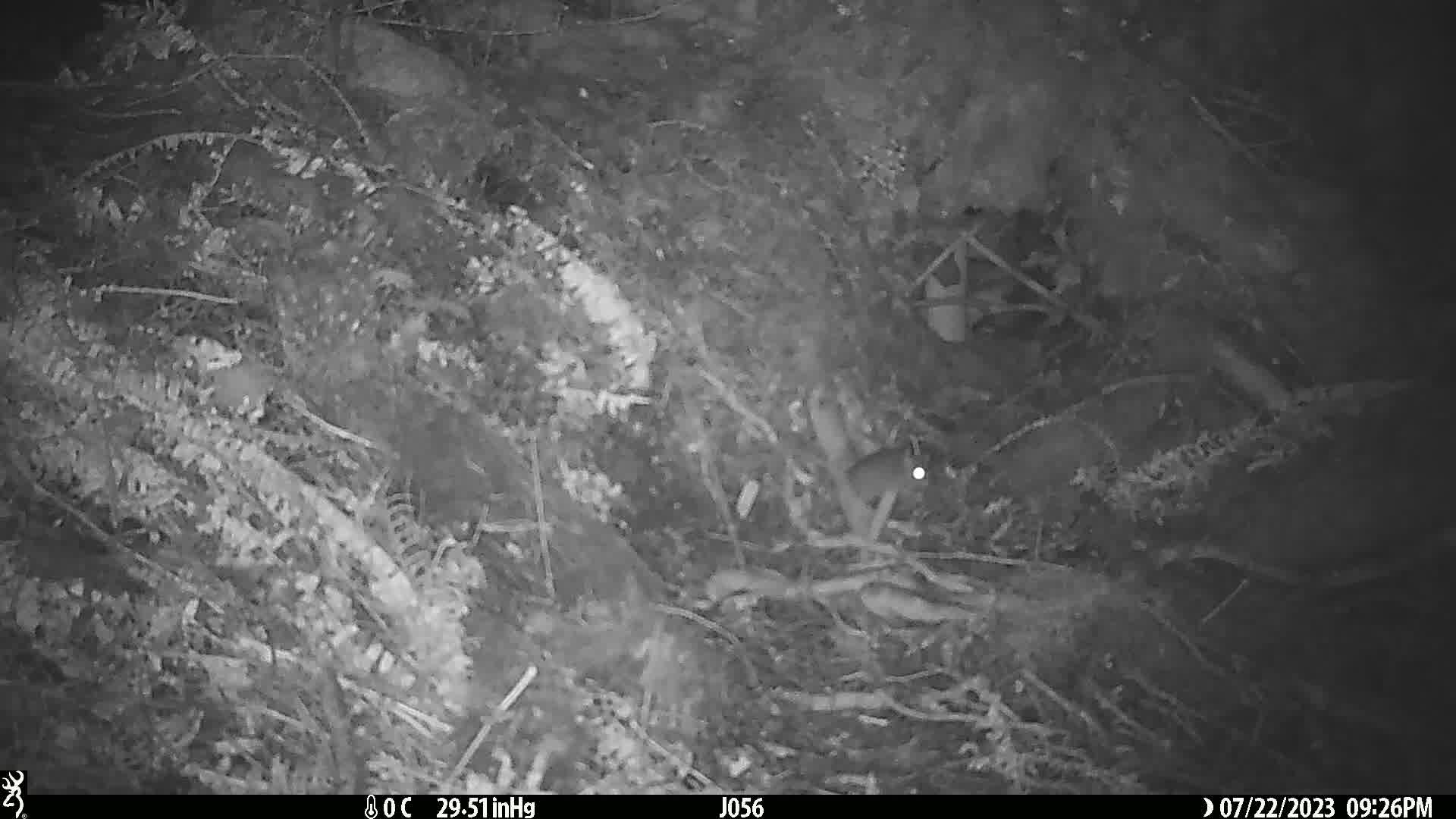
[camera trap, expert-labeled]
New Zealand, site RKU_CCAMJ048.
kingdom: Animalia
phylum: Chordata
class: Mammalia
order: Rodentia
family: Muridae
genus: Rattus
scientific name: Rattus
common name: rat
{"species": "rat (Rattus)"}